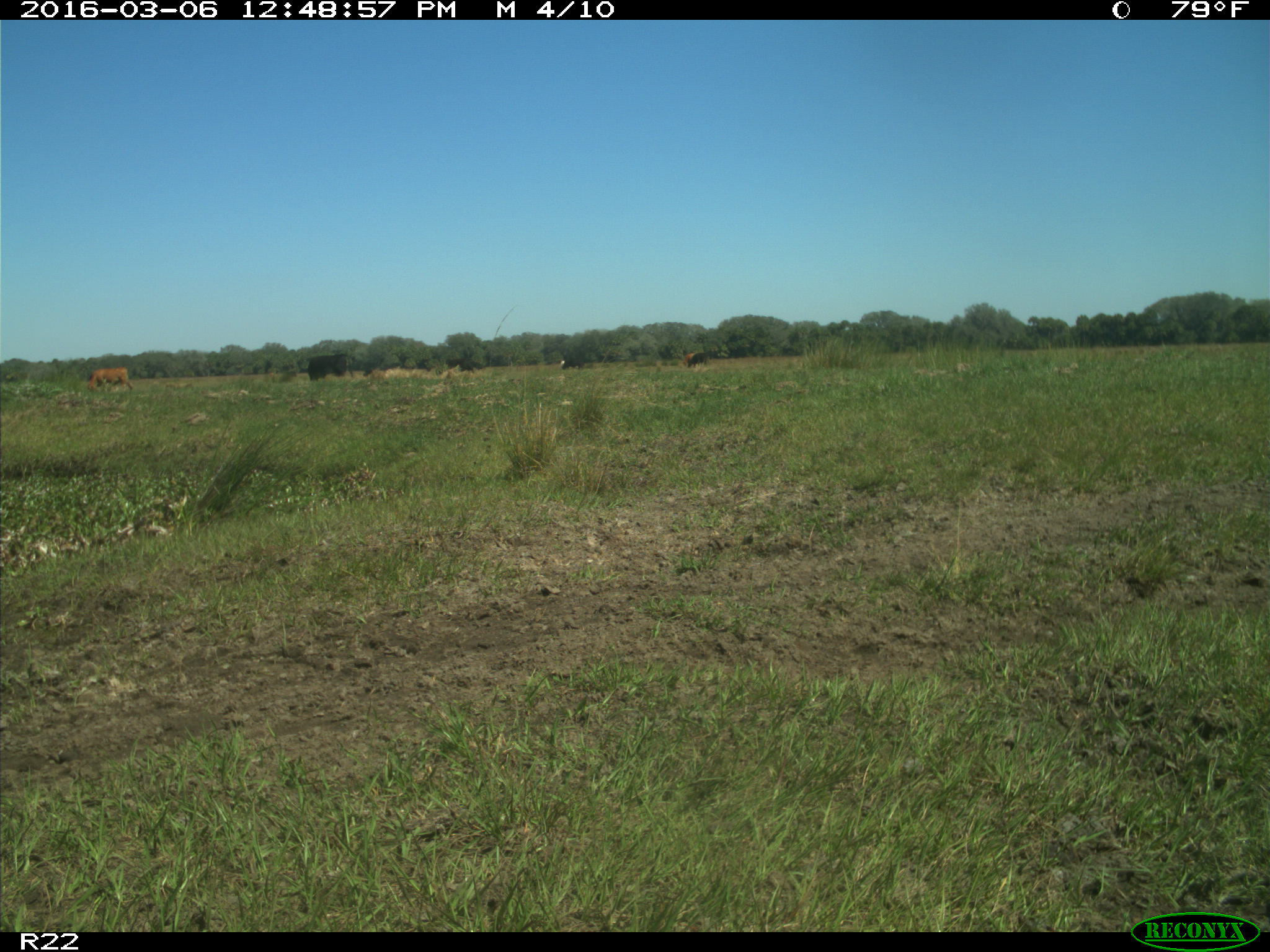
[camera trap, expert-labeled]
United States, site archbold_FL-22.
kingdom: Animalia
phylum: Chordata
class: Mammalia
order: Artiodactyla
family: Bovidae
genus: Bos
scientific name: Bos taurus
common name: domestic cow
Bos taurus (domestic cow).